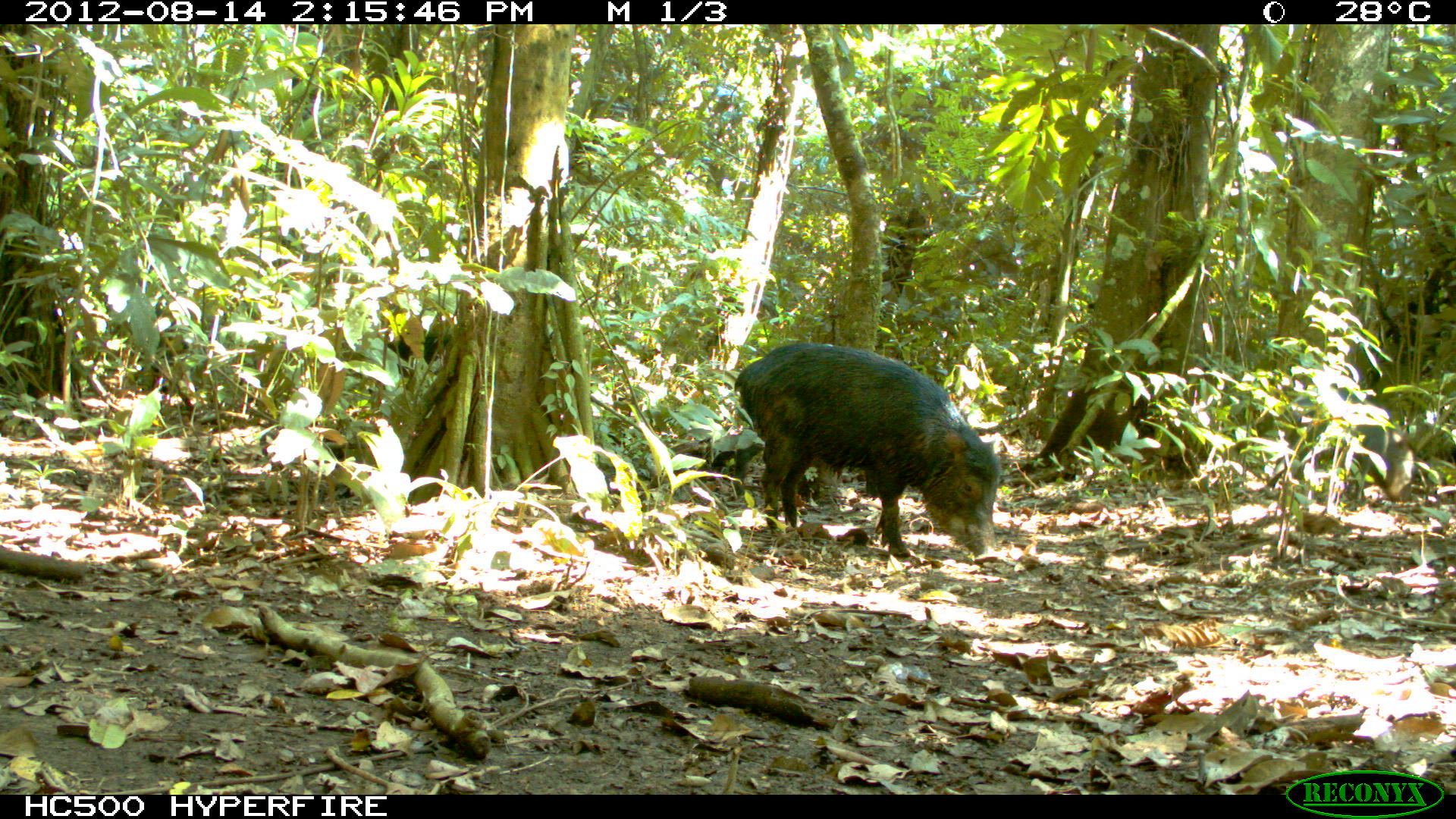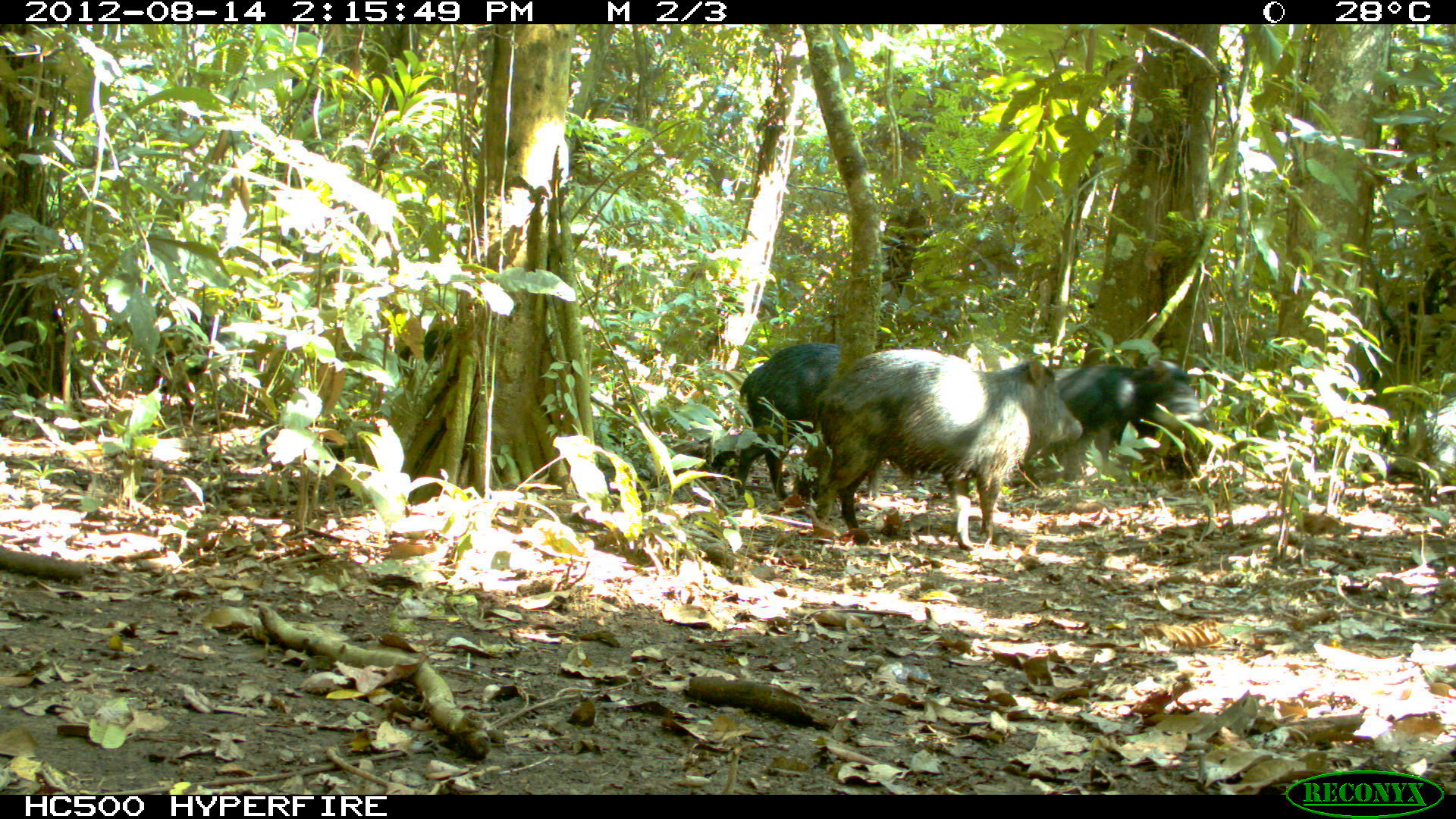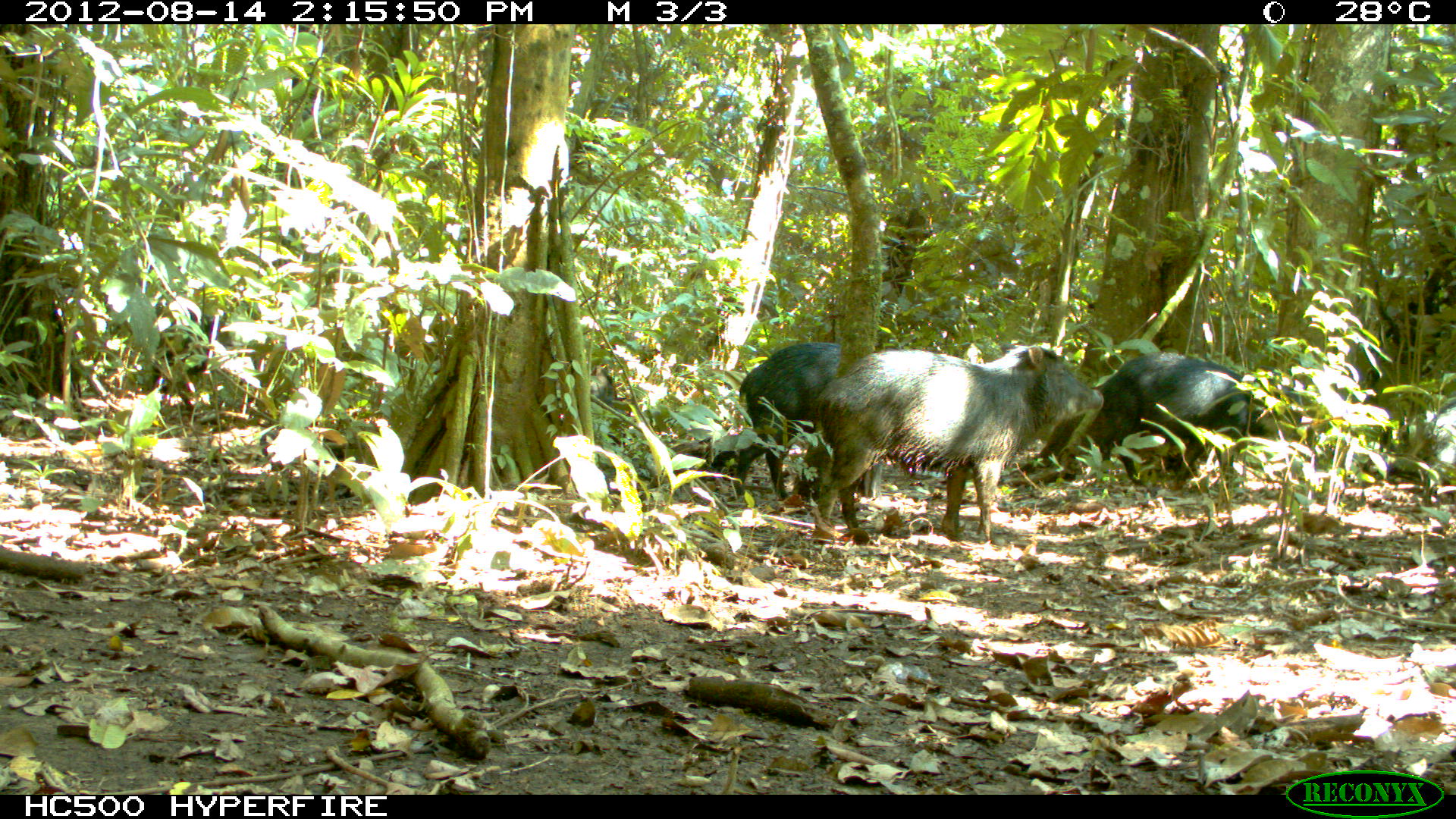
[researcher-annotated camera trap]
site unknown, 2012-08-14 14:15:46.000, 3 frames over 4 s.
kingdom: Animalia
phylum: Chordata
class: Mammalia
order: Artiodactyla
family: Tayassuidae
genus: Tayassu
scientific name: Tayassu pecari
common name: white-lipped peccary